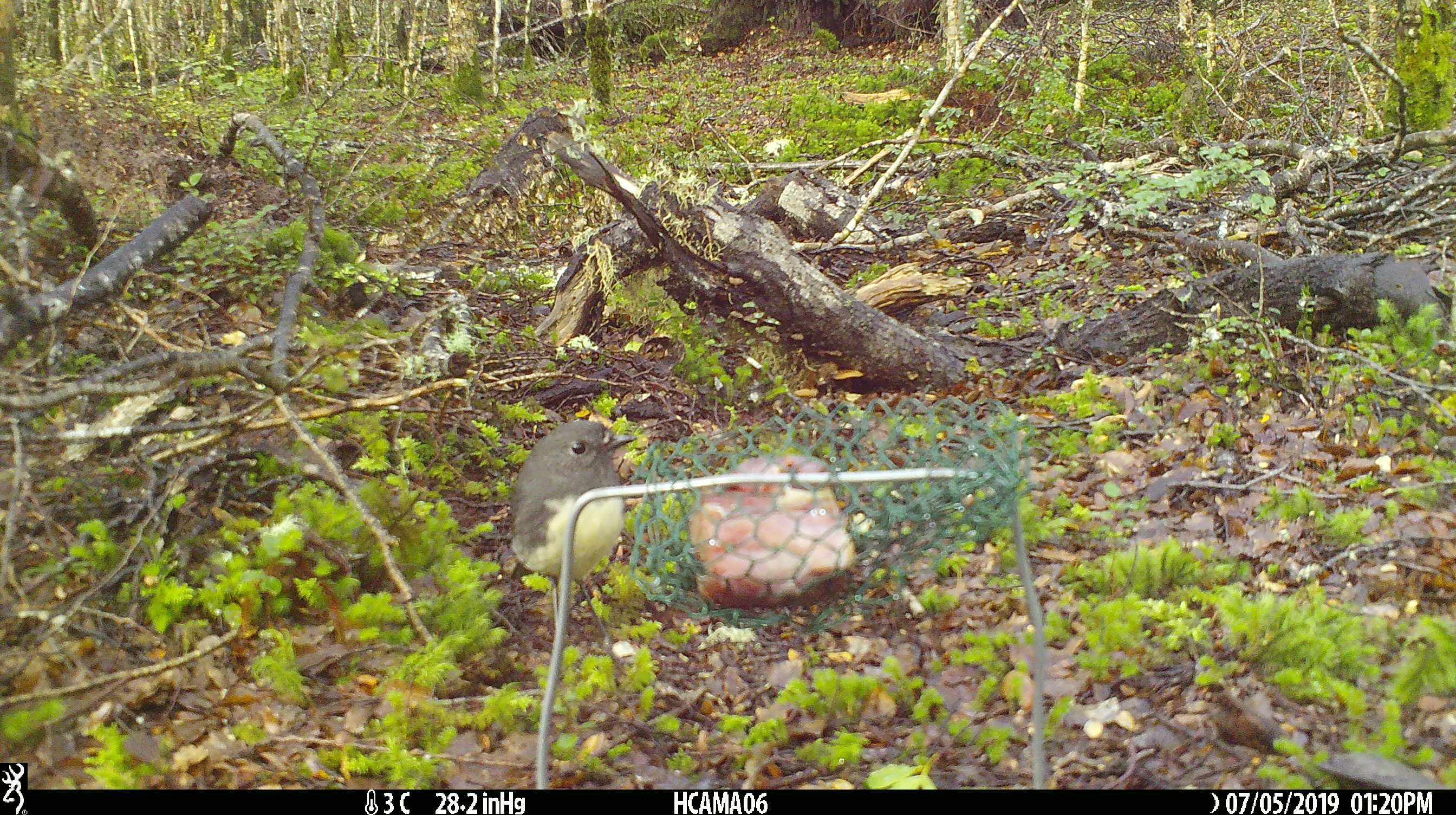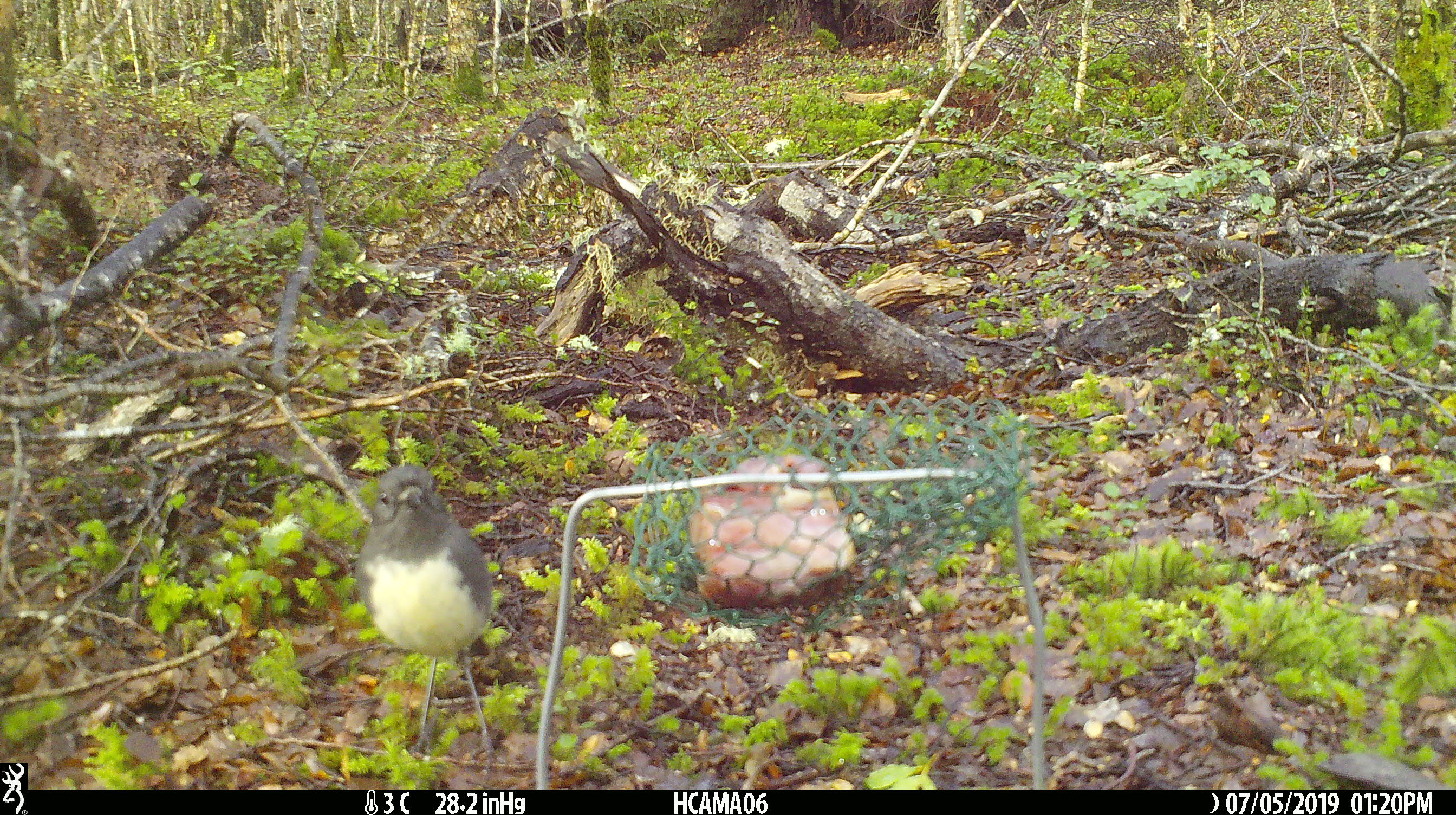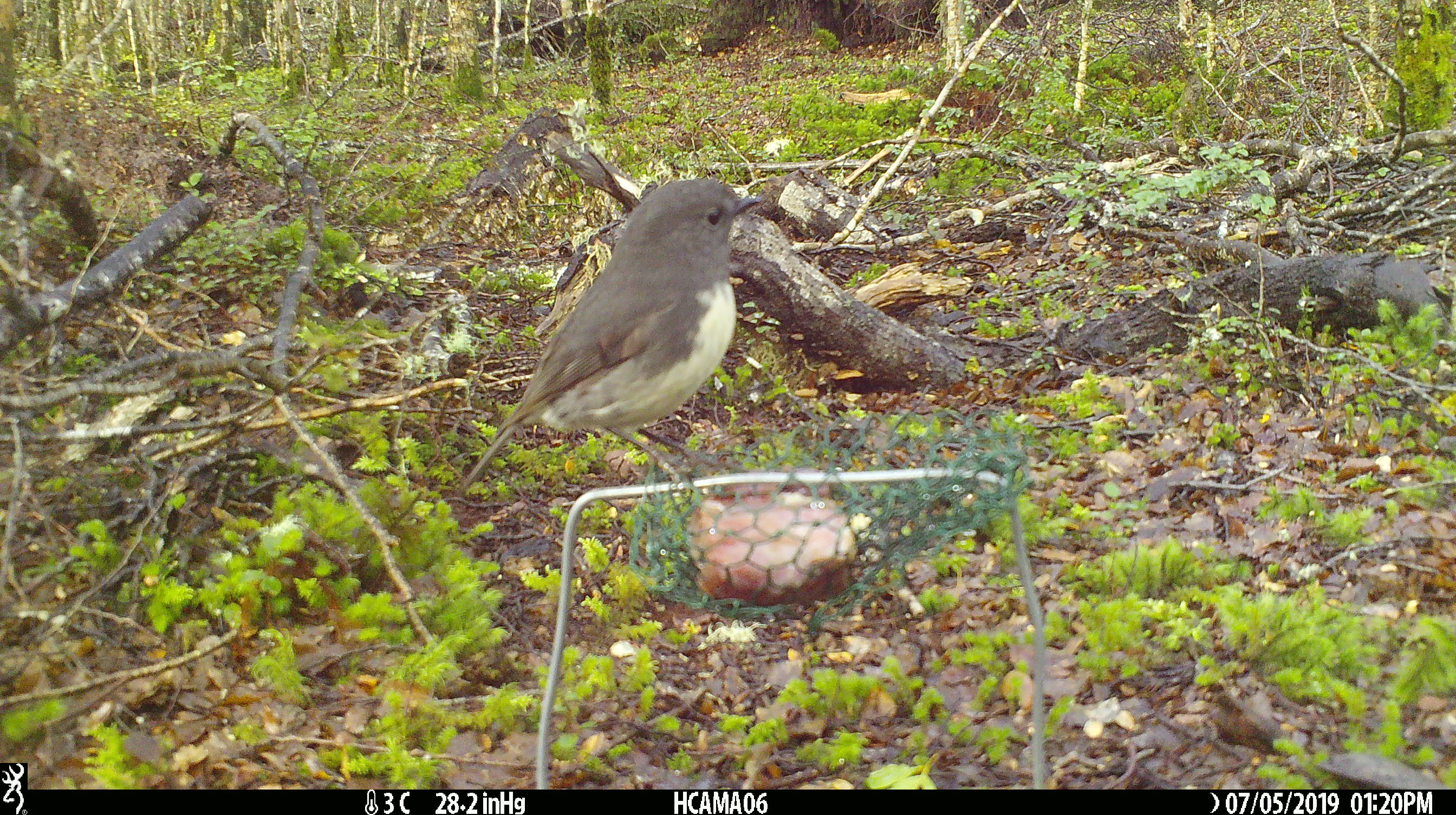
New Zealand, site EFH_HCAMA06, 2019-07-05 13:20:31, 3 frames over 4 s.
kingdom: Animalia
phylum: Chordata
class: Aves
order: Passeriformes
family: Petroicidae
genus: Petroica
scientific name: Petroica australis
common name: new zealand robin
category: robin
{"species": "robin (new zealand robin) (Petroica australis)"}